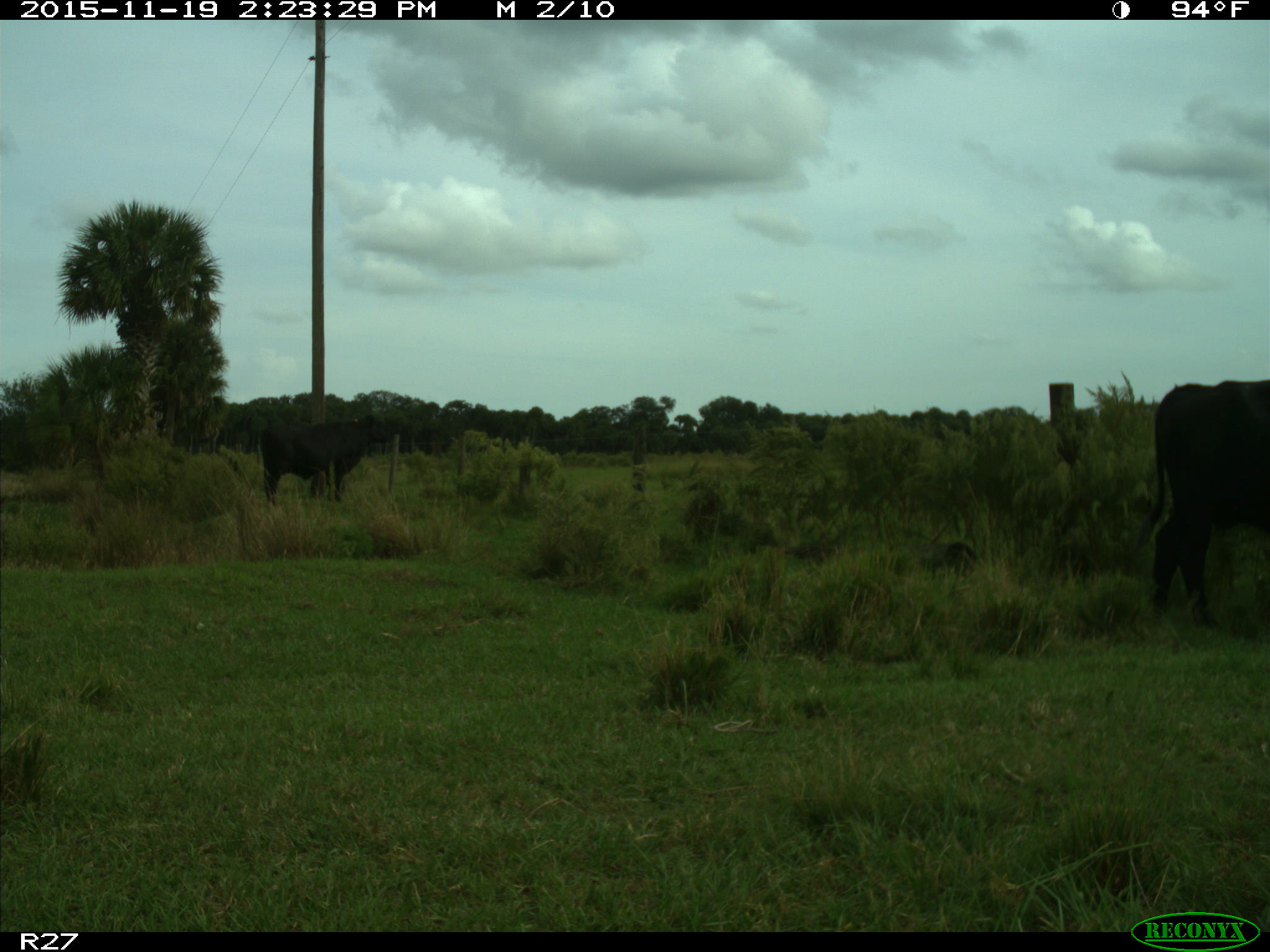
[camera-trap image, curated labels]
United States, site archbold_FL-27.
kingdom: Animalia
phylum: Chordata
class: Mammalia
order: Artiodactyla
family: Bovidae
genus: Bos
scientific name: Bos taurus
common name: domestic cow